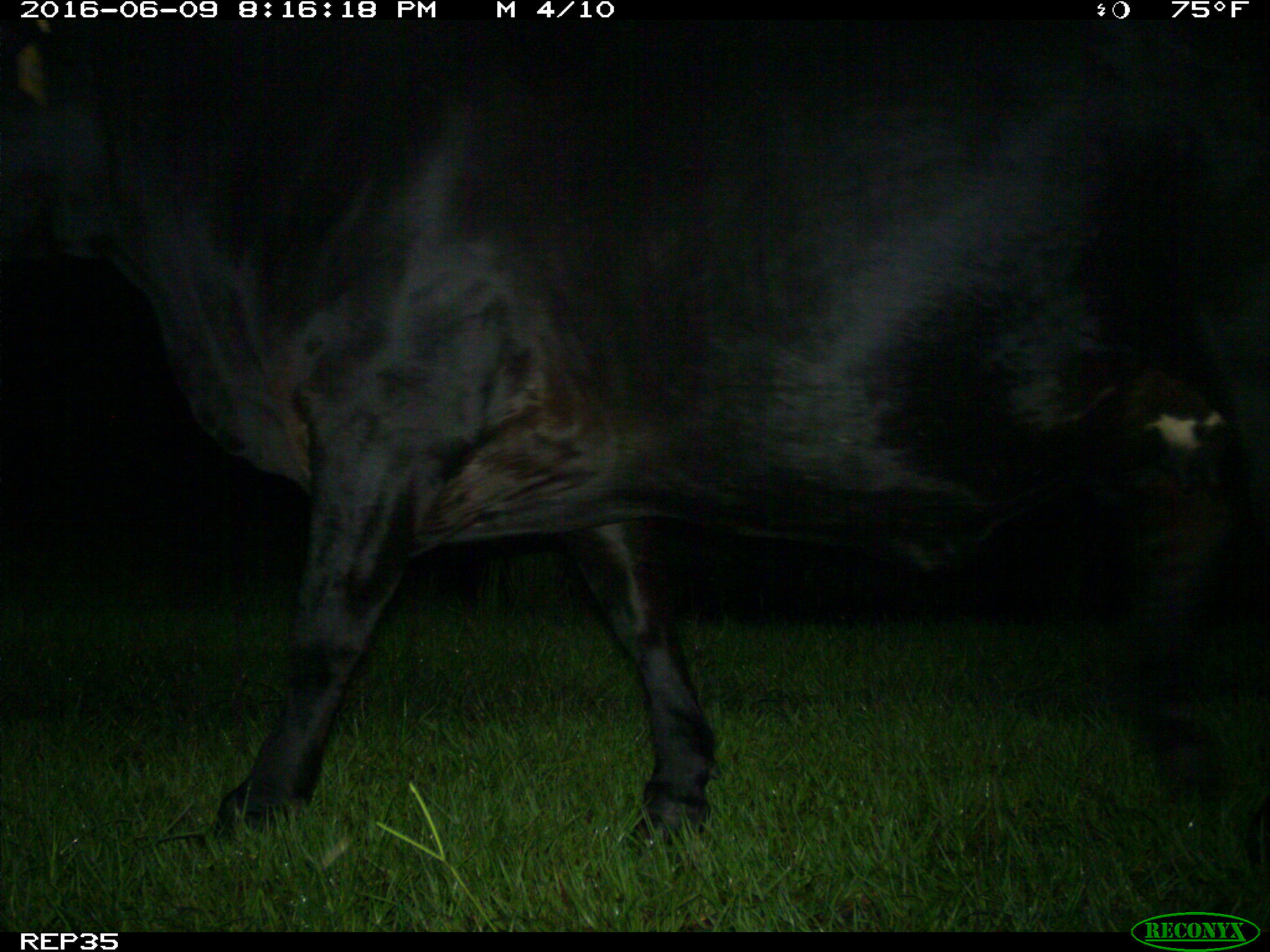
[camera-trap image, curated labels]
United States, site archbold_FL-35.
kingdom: Animalia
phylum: Chordata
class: Mammalia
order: Artiodactyla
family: Bovidae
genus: Bos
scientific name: Bos taurus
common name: domestic cow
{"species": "Bos taurus (domestic cow)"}